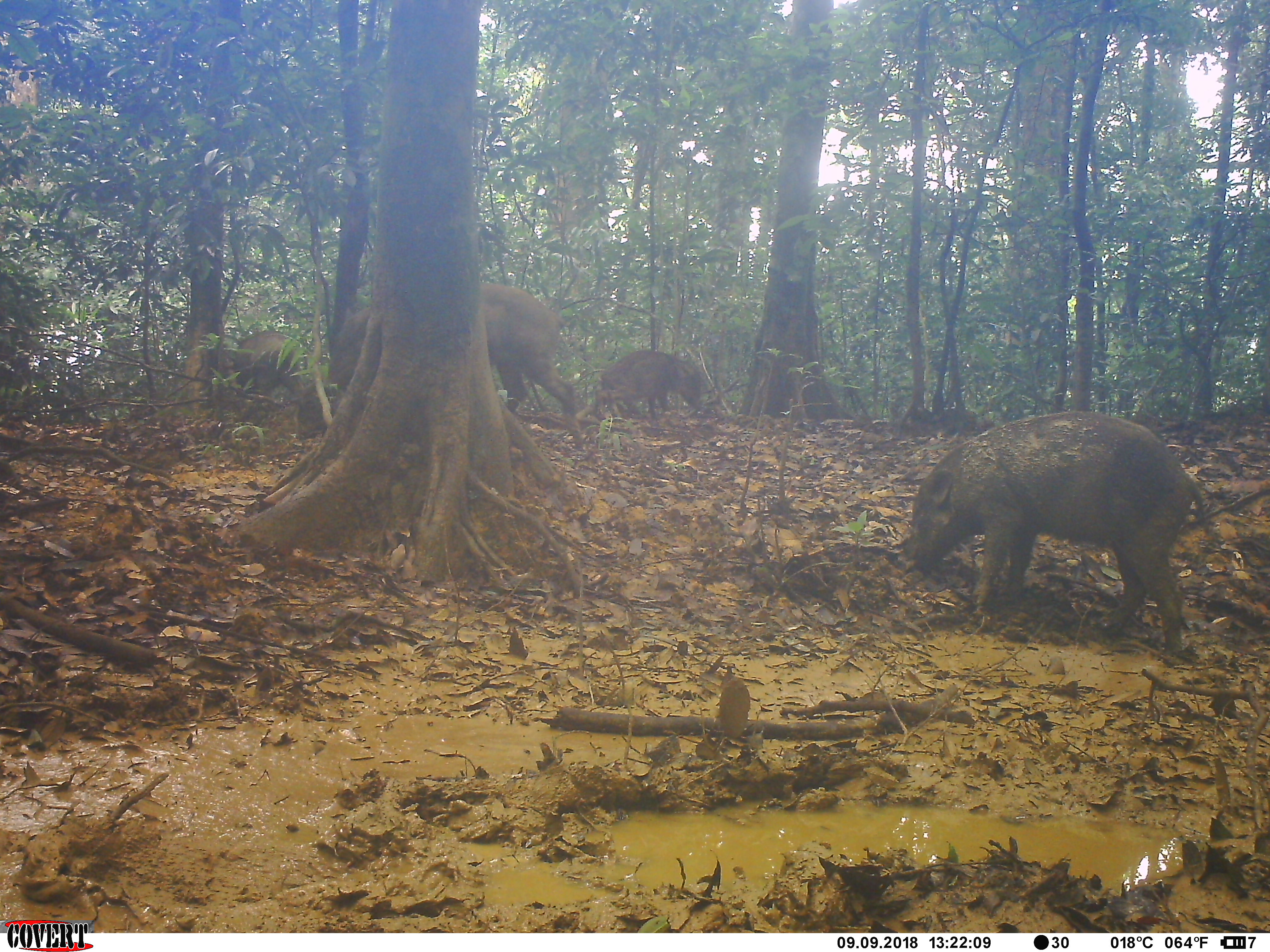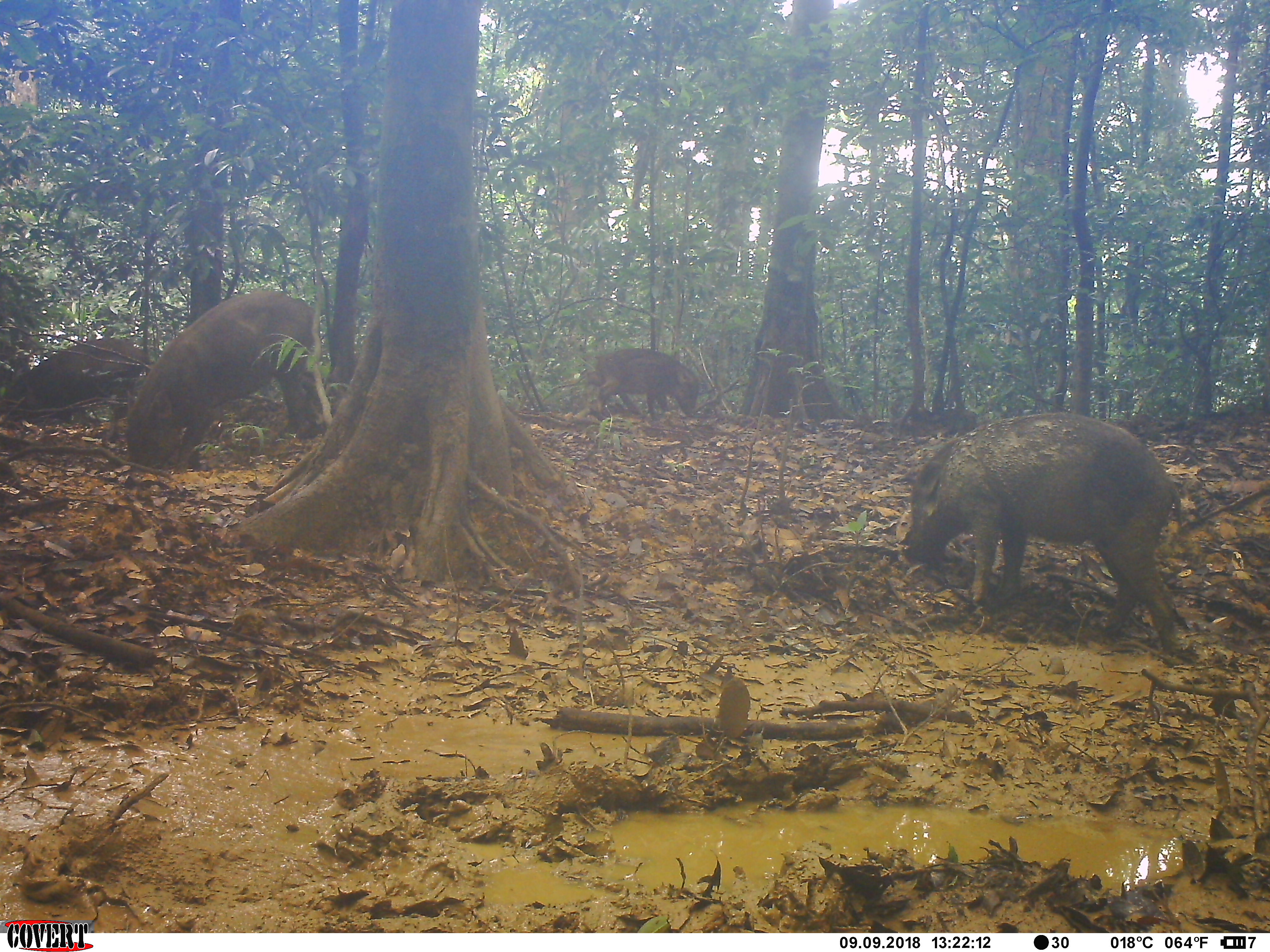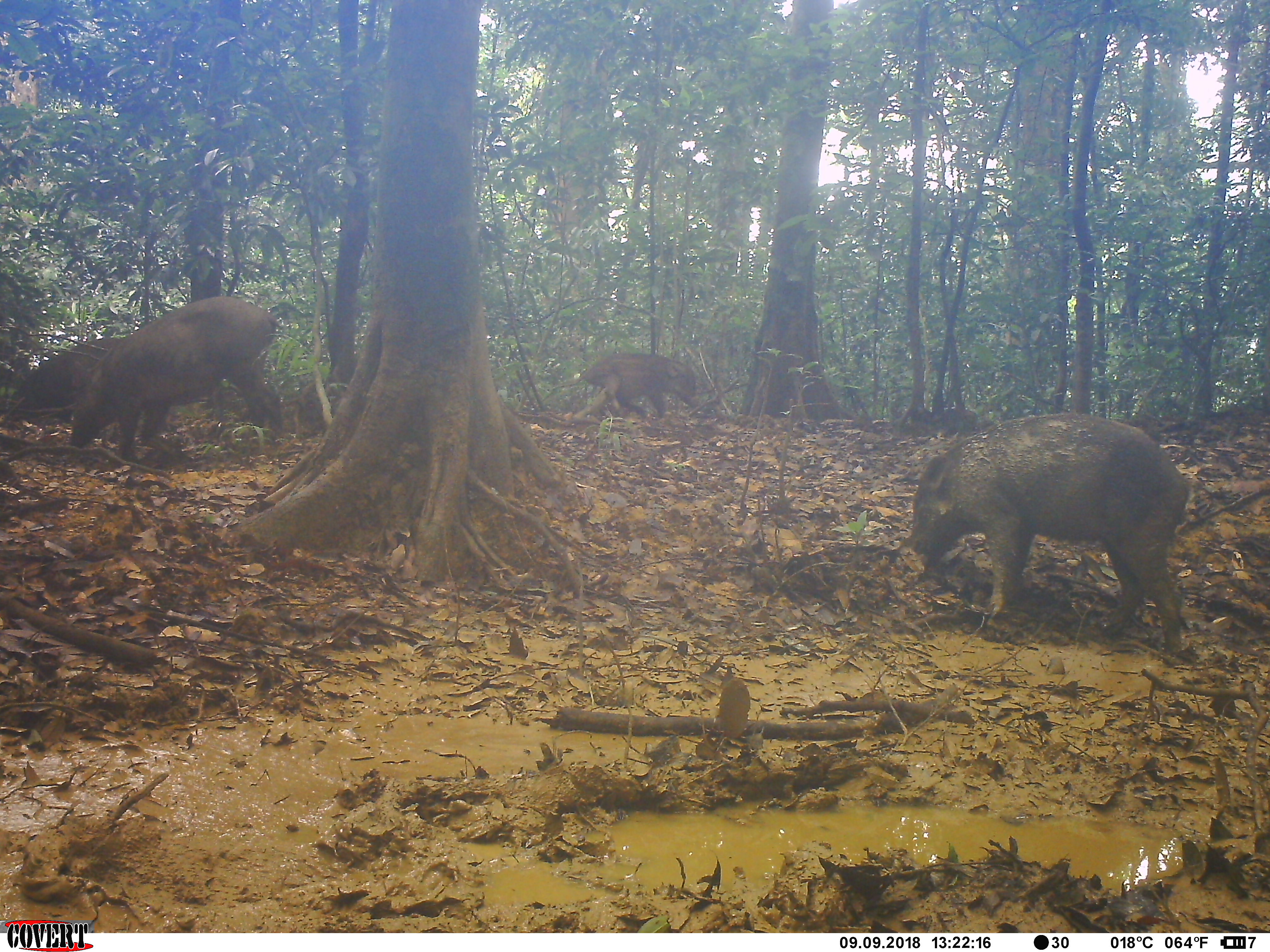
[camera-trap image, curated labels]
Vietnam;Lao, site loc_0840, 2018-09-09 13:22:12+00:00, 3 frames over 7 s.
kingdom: Animalia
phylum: Chordata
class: Mammalia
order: Artiodactyla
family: Suidae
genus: Sus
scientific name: Sus scrofa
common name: eurasian wild pig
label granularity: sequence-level